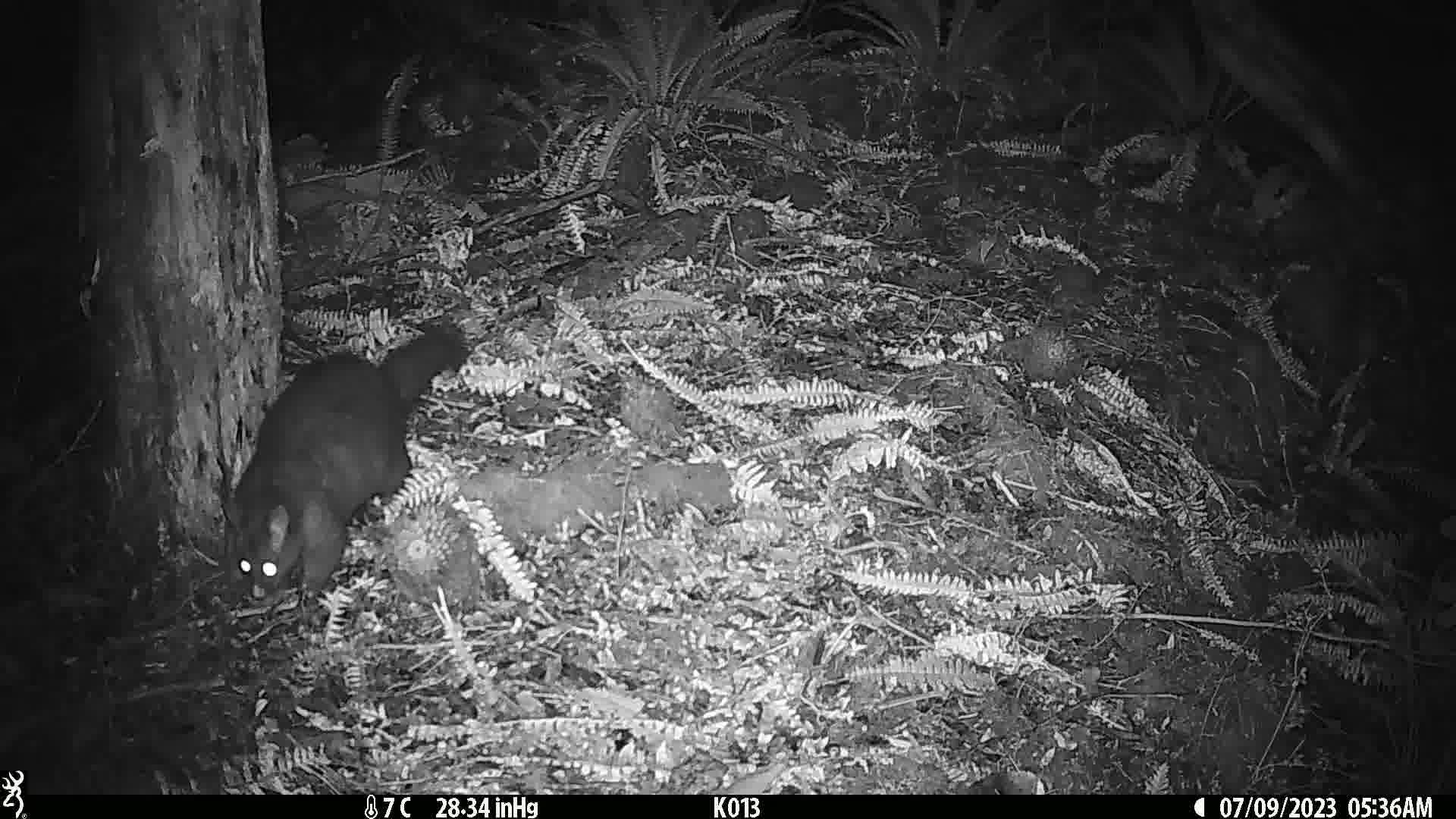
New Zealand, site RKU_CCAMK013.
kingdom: Animalia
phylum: Chordata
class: Mammalia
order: Diprotodontia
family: Phalangeridae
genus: Trichosurus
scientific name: Trichosurus vulpecula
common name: common brushtail possum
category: possum